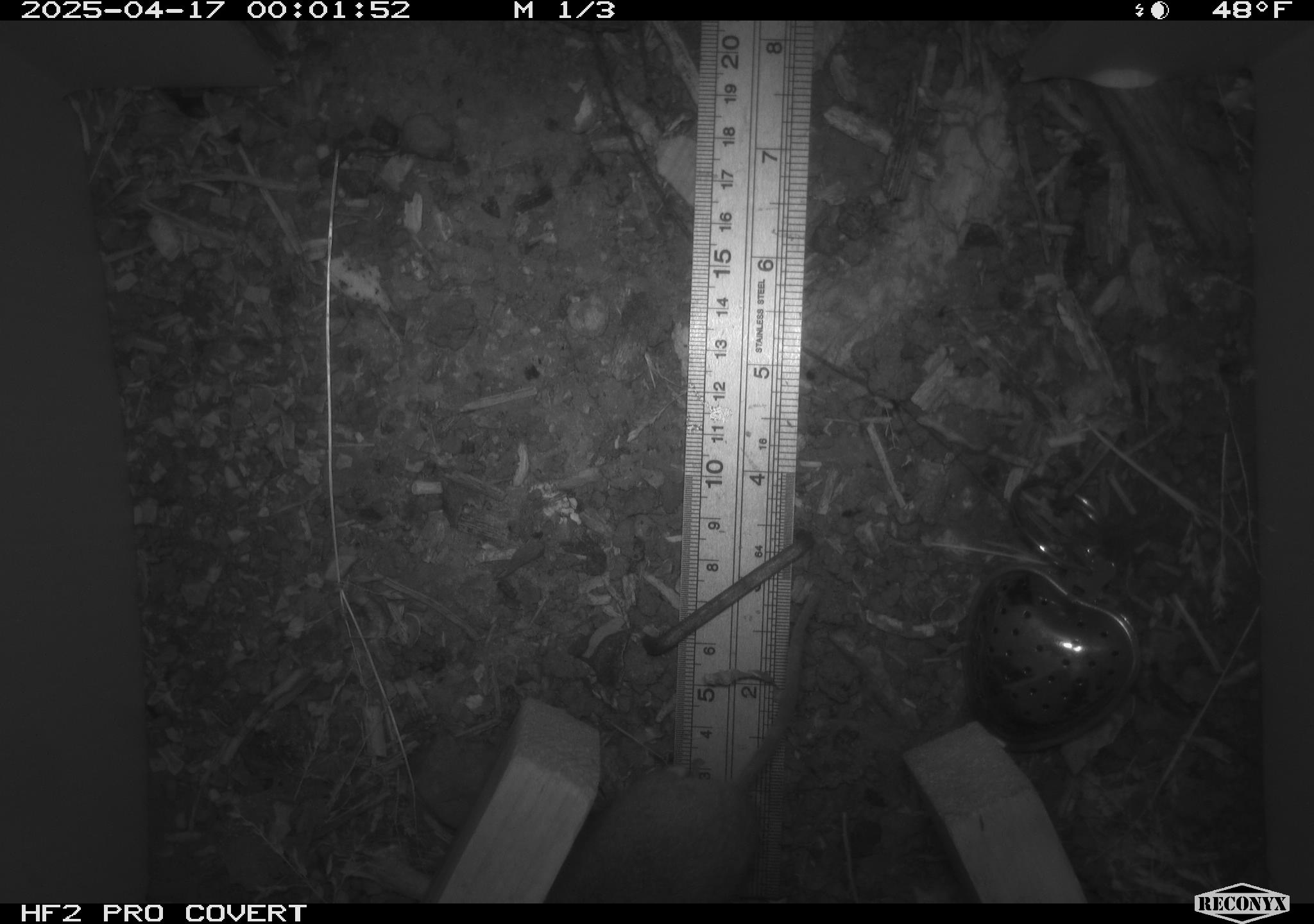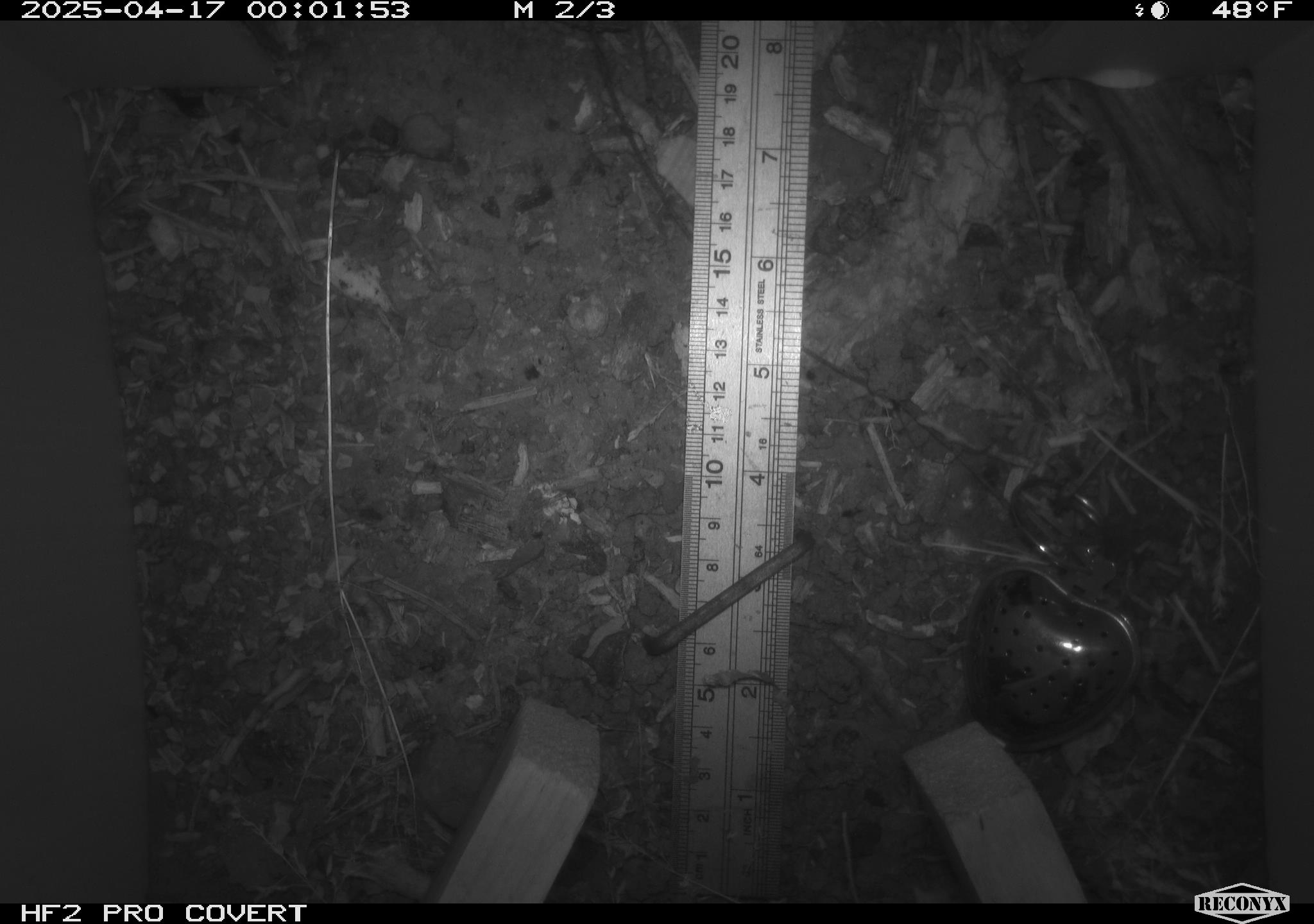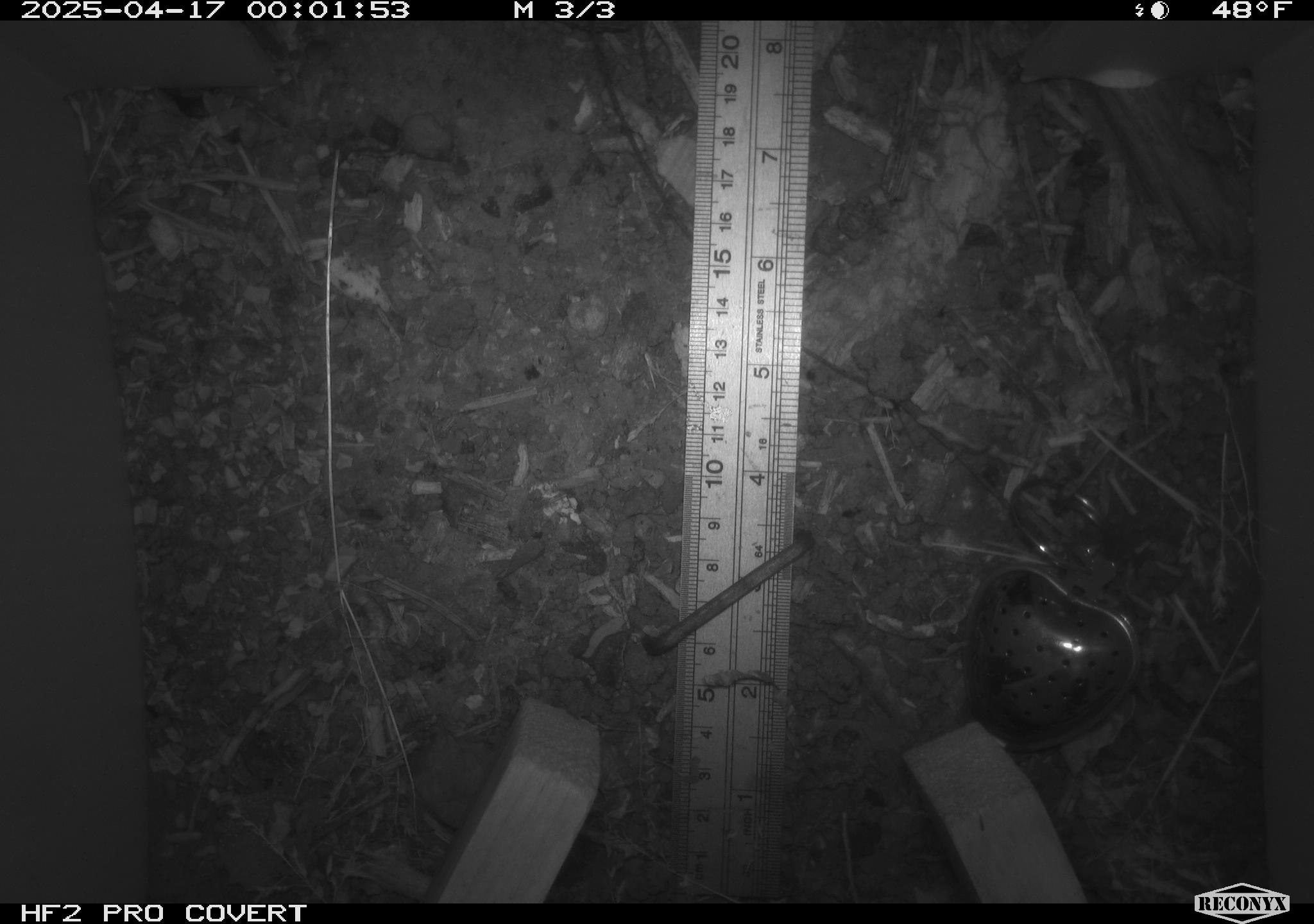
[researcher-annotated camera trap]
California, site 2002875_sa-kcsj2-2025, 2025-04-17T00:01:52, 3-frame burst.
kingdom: Animalia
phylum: Chordata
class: Mammalia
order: Rodentia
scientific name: Rodentia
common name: rodent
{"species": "rodent (Rodentia)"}